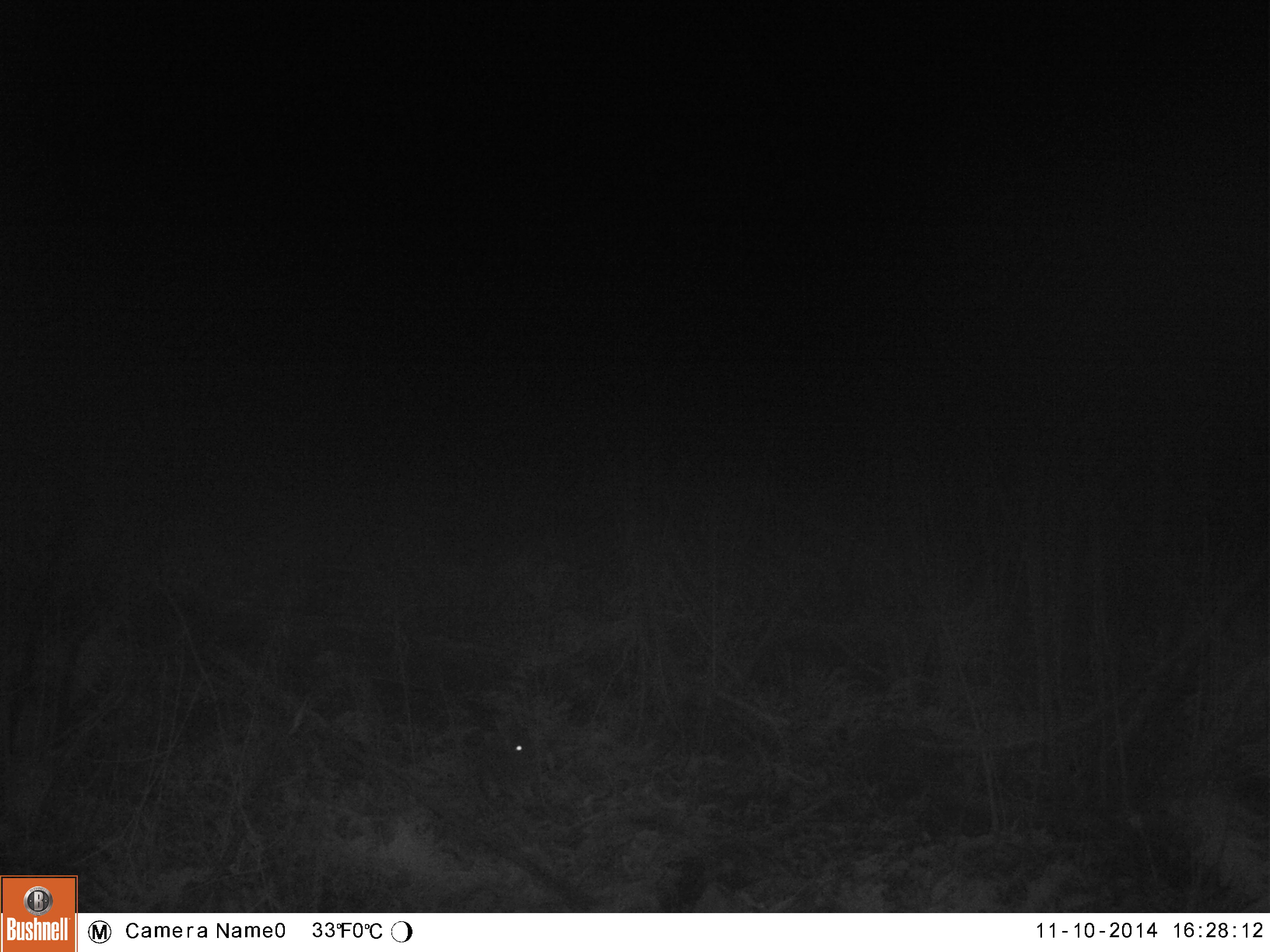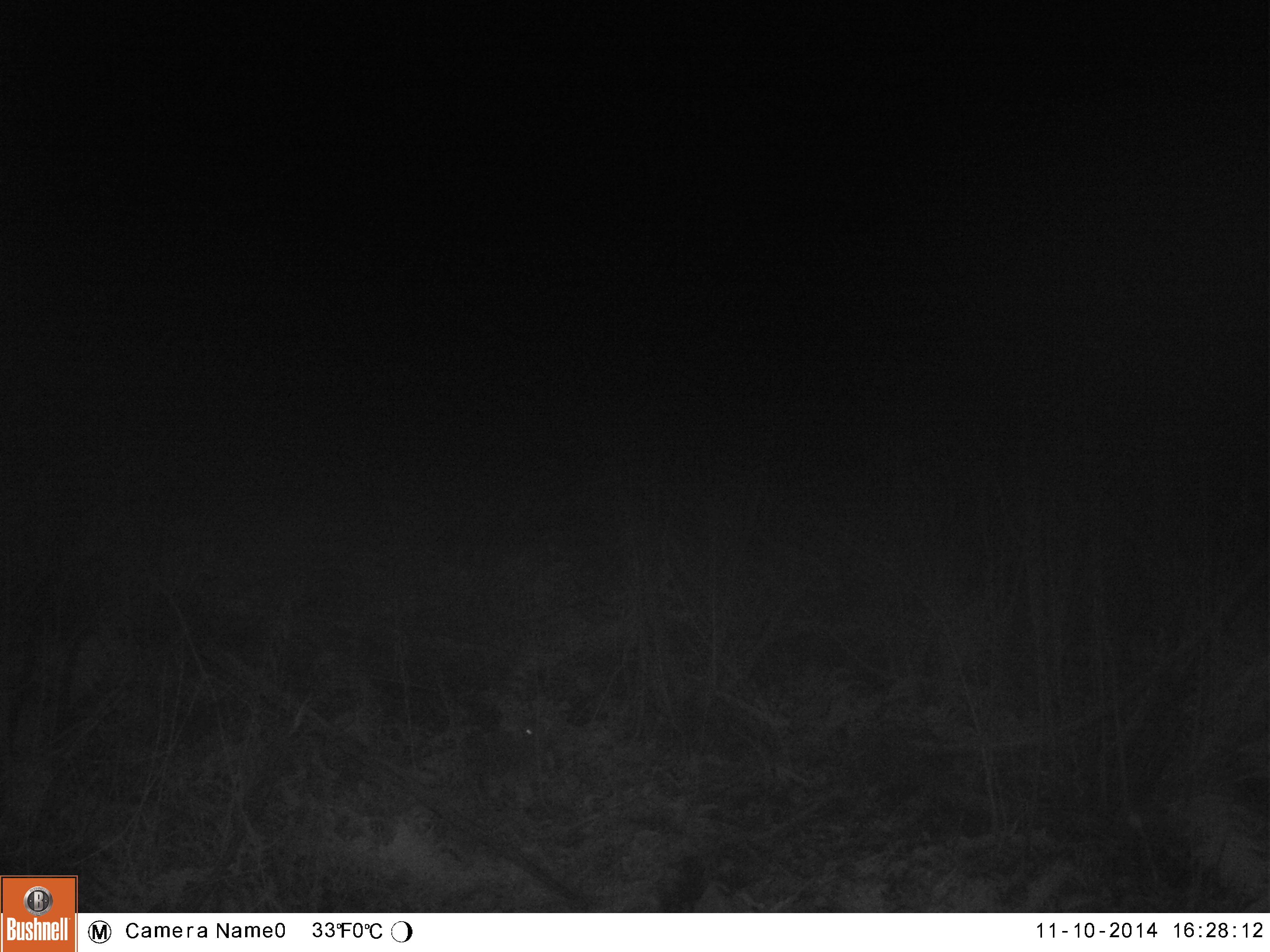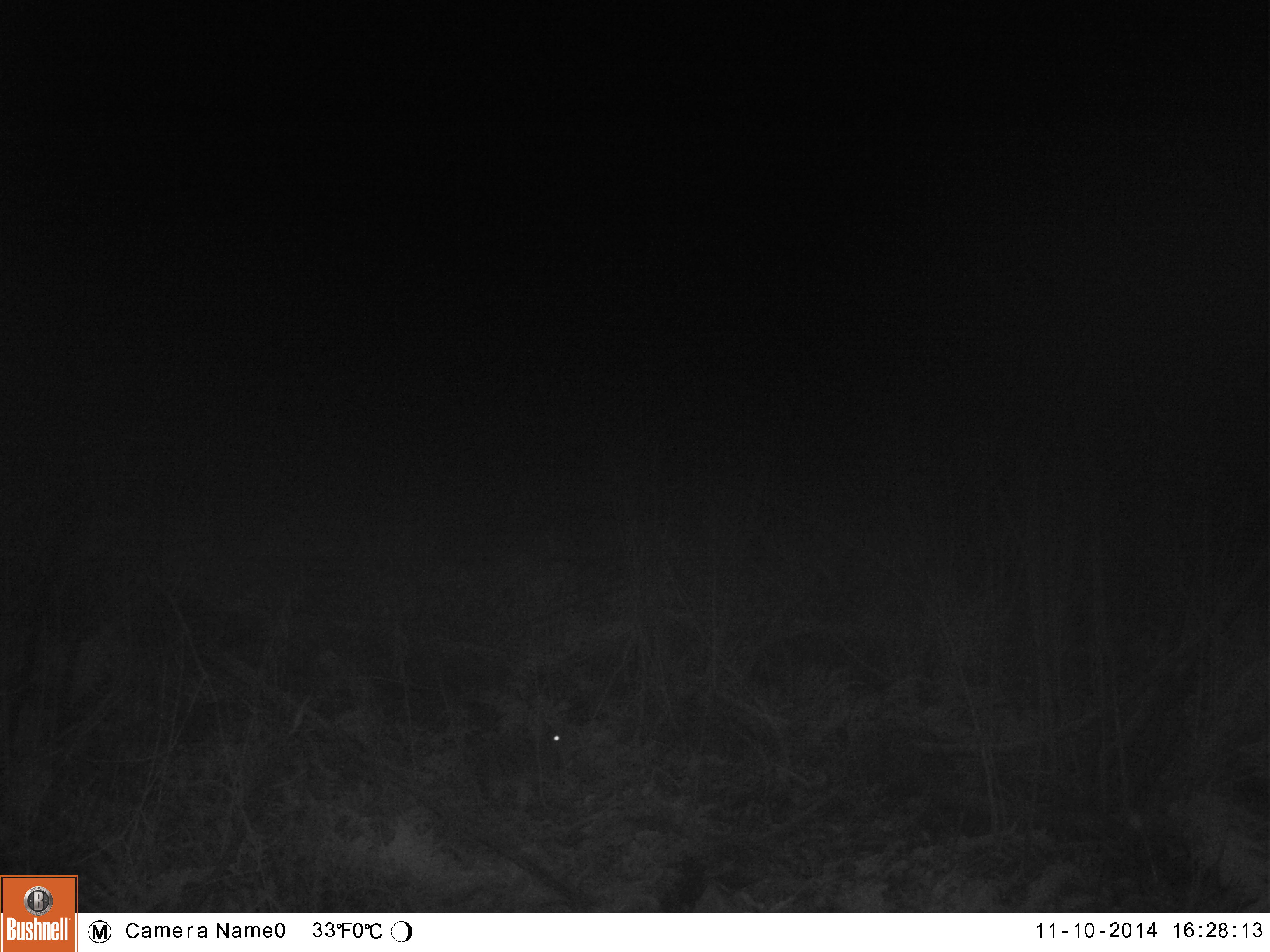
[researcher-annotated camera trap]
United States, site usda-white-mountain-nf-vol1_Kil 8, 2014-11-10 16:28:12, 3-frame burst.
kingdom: Animalia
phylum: Chordata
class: Mammalia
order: Lagomorpha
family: Leporidae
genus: Lepus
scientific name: Lepus americanus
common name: snowshoe hare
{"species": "snowshoe hare (Lepus americanus)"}